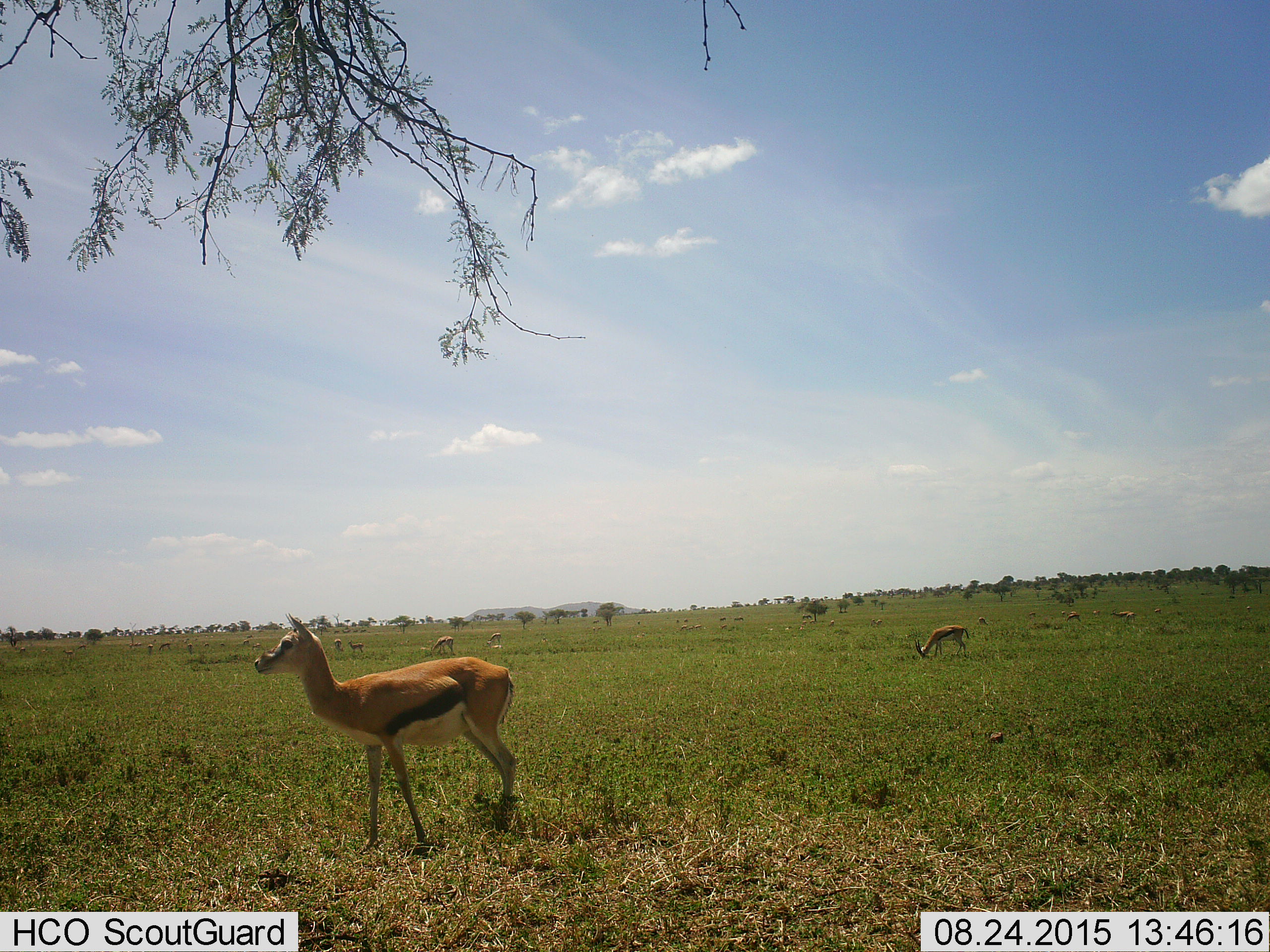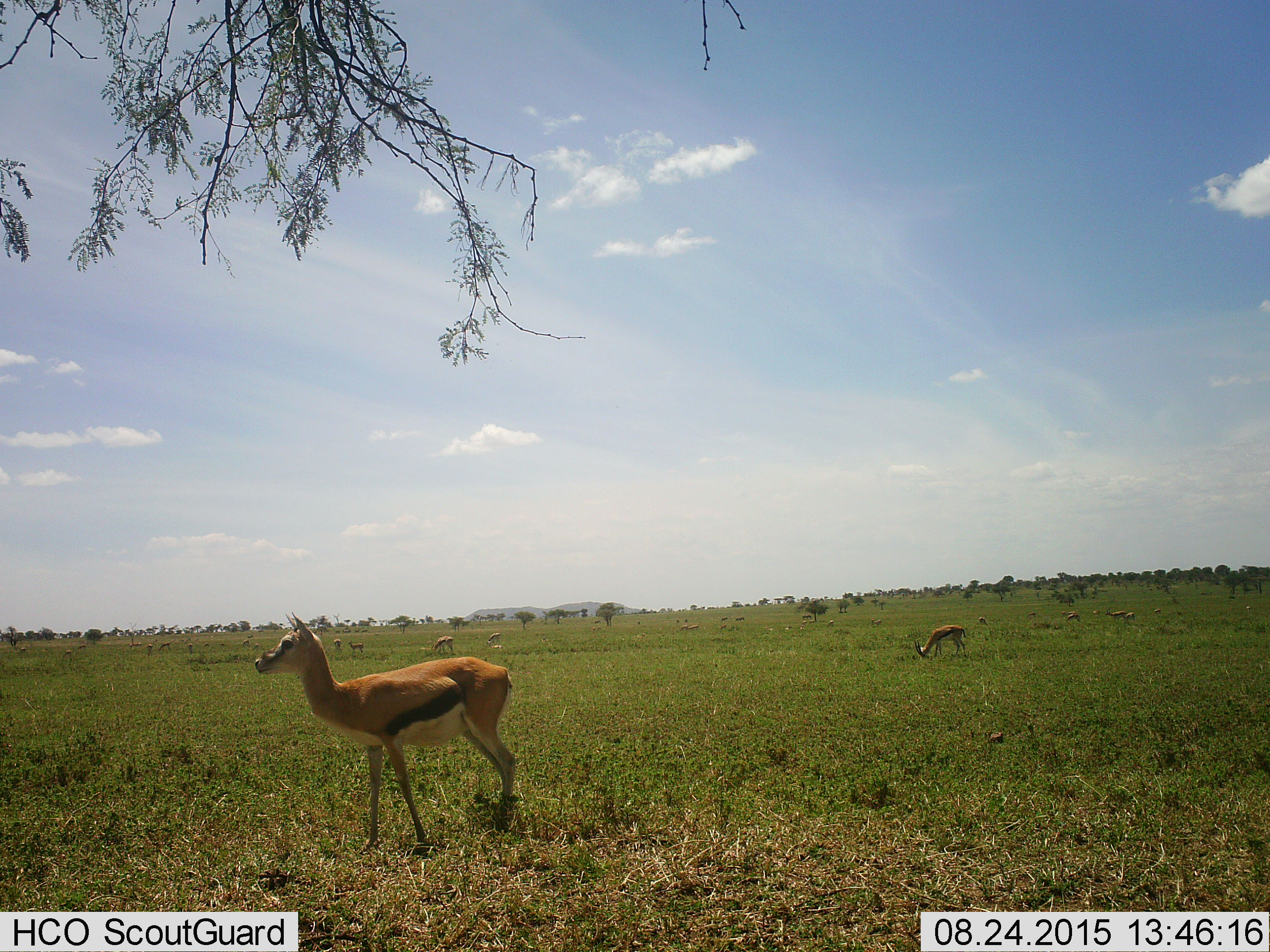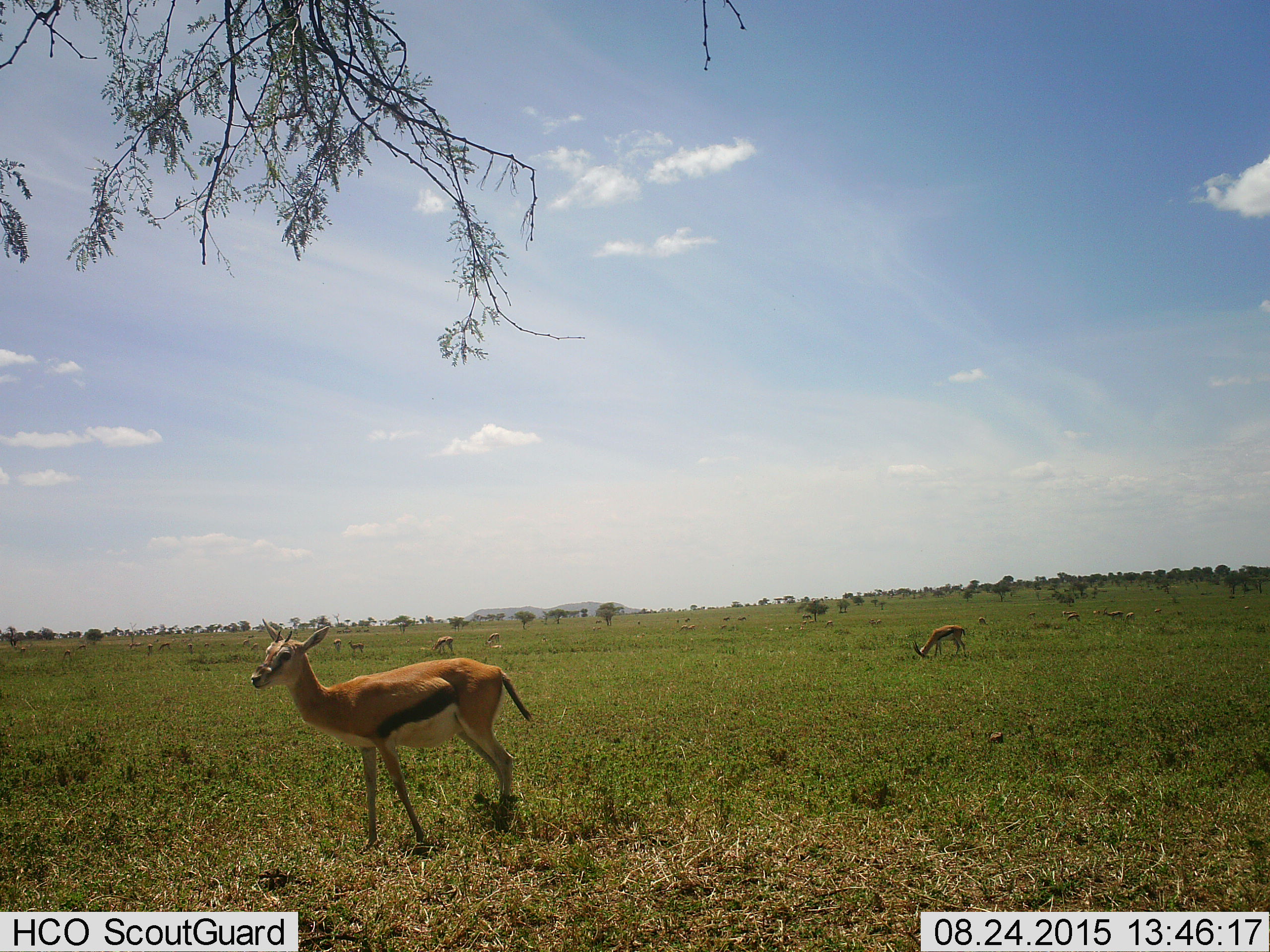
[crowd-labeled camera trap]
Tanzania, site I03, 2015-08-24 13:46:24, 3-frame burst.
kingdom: Animalia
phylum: Chordata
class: Mammalia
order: Artiodactyla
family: Bovidae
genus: Eudorcas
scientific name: Eudorcas thomsonii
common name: thomson's gazelle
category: gazellethomsons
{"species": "gazellethomsons (thomson's gazelle) (Eudorcas thomsonii)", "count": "11-50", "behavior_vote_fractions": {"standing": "80%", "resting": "0%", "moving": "30%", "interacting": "0%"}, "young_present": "10%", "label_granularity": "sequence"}